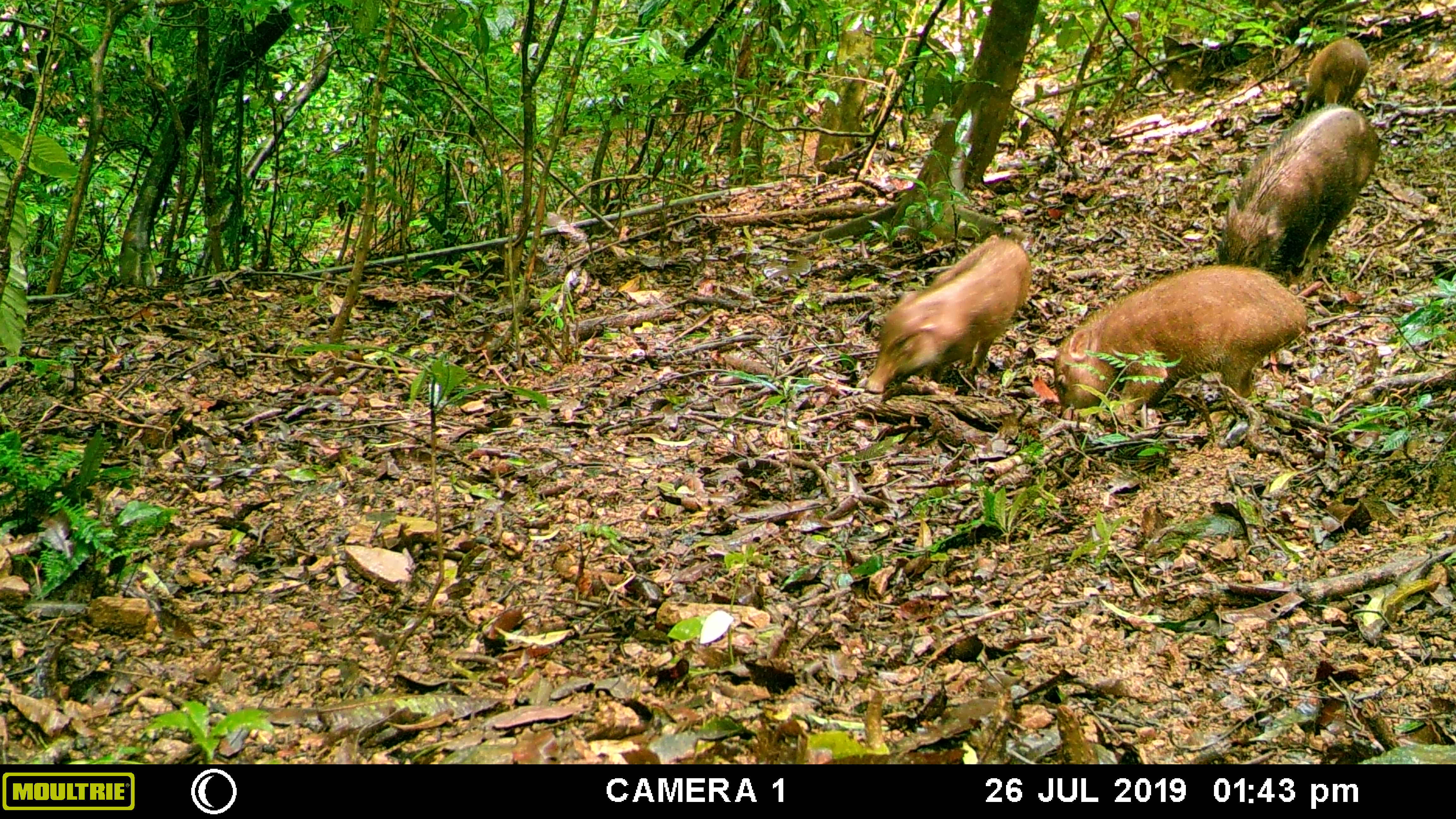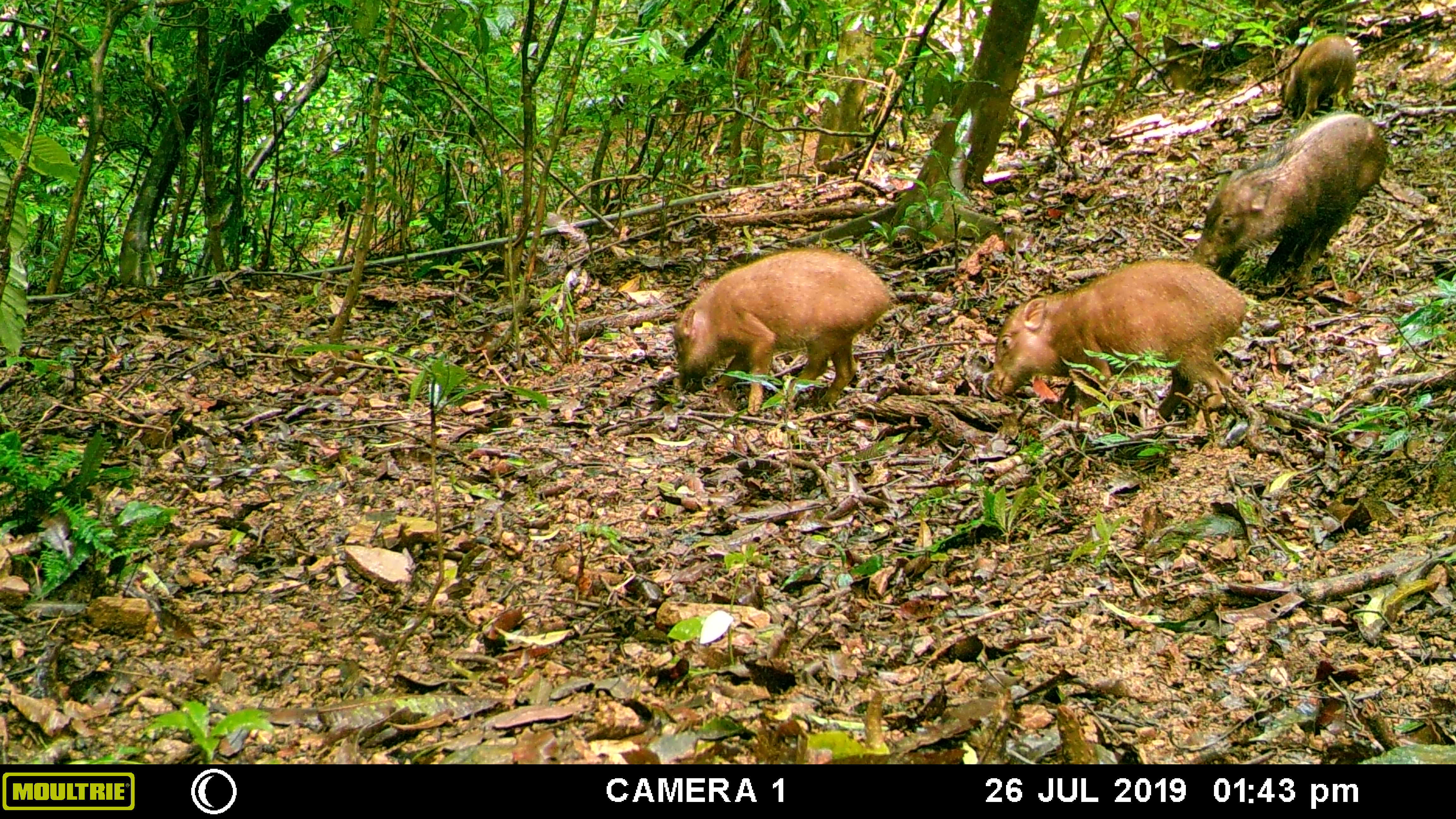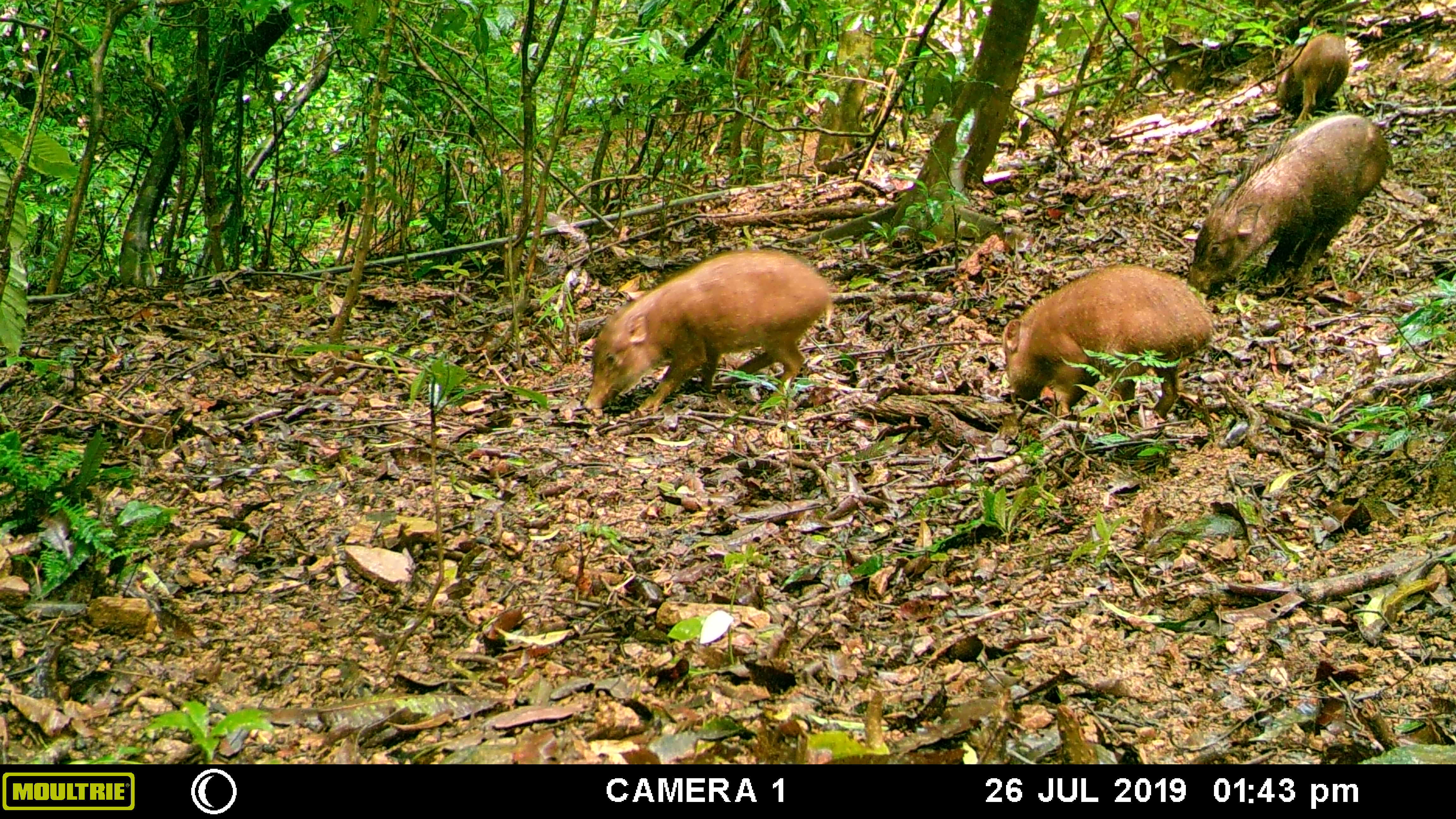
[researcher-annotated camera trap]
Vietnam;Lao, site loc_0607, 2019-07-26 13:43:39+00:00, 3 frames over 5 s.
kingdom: Animalia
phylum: Chordata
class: Mammalia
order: Artiodactyla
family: Suidae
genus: Sus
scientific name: Sus scrofa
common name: eurasian wild pig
Eurasian wild pig (Sus scrofa). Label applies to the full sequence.